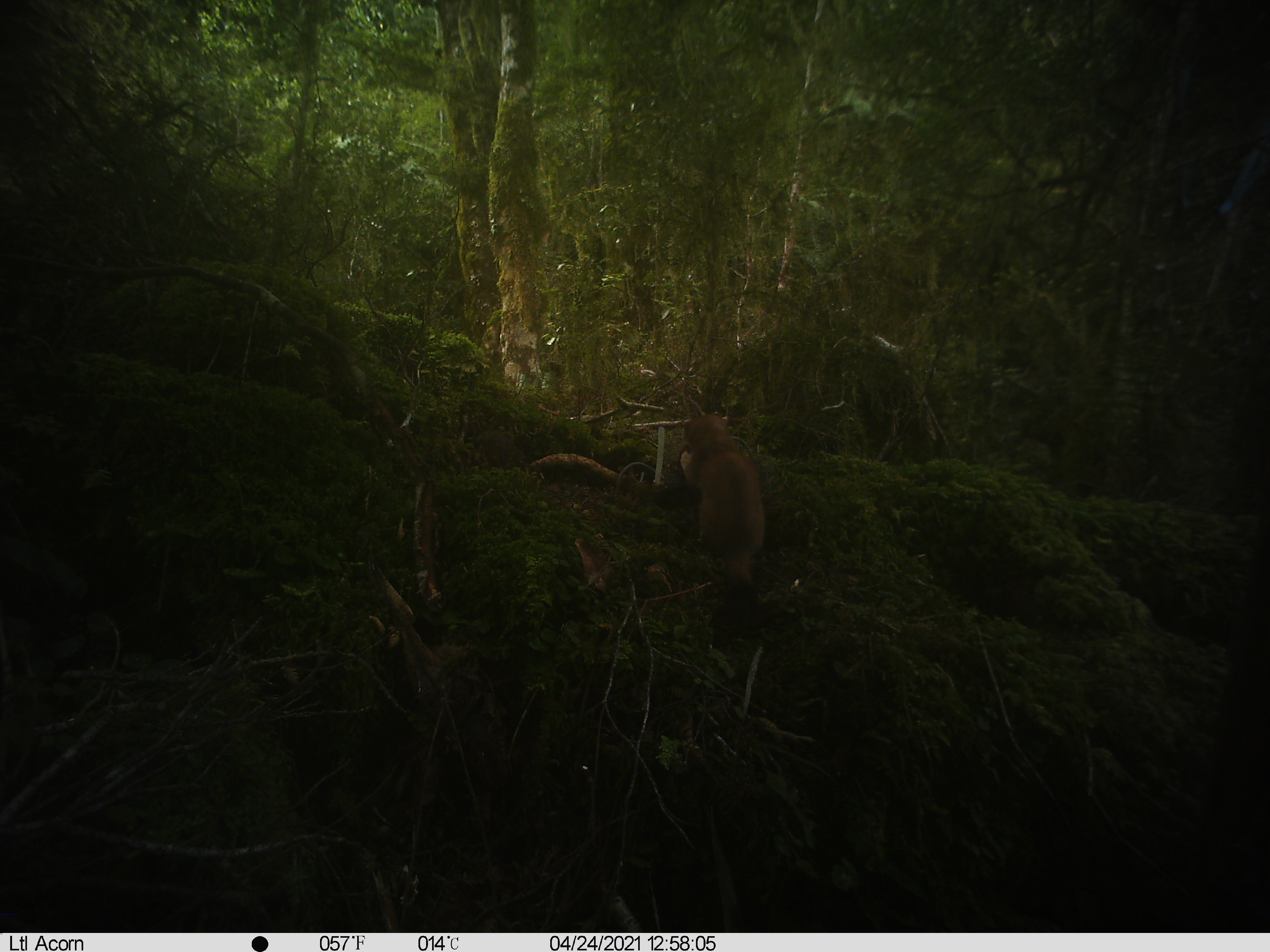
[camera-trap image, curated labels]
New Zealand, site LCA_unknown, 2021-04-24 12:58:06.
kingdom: Animalia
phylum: Chordata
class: Mammalia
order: Carnivora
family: Mustelidae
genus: Mustela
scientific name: Mustela erminea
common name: stoat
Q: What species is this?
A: Stoat (Mustela erminea).